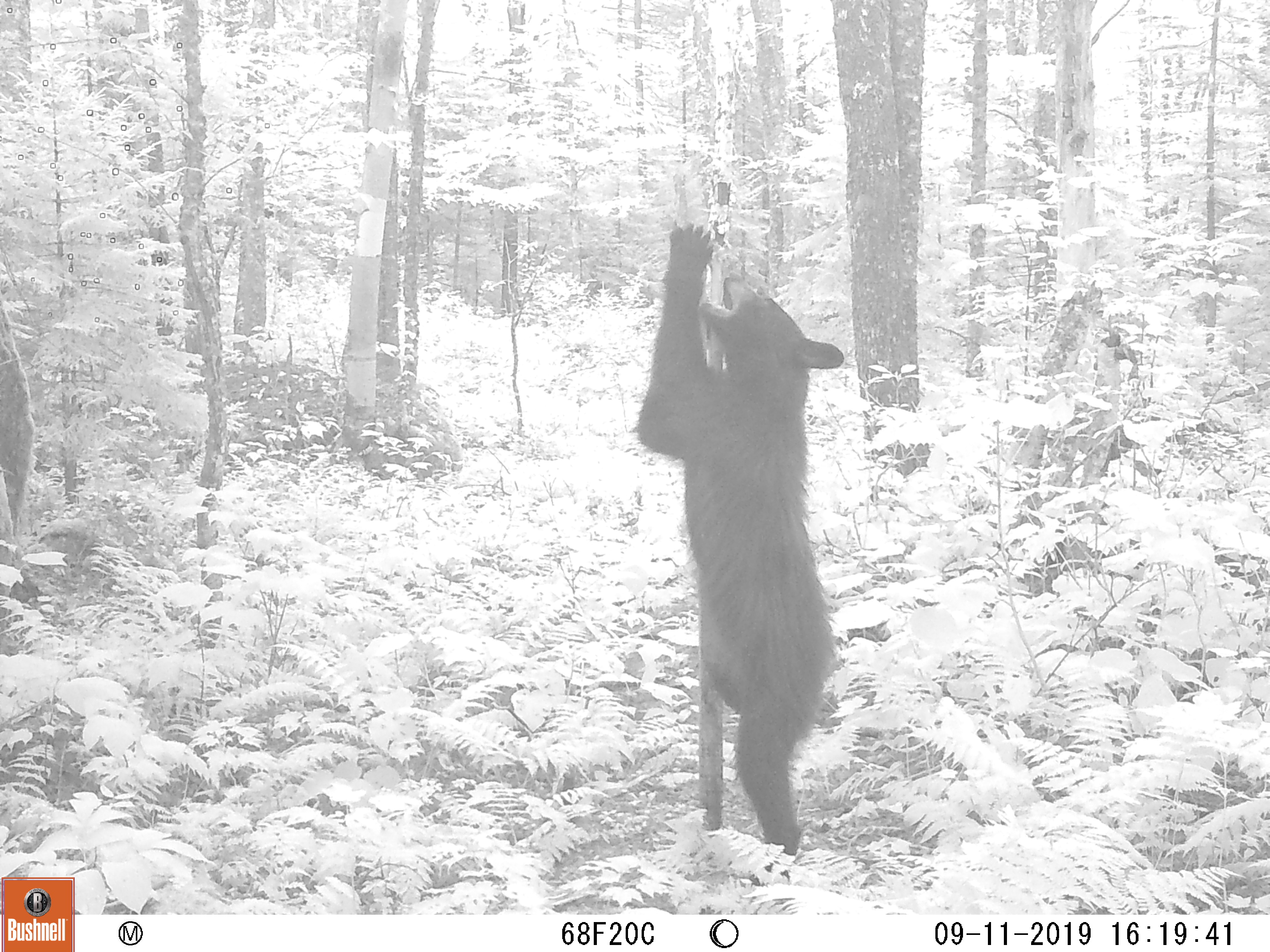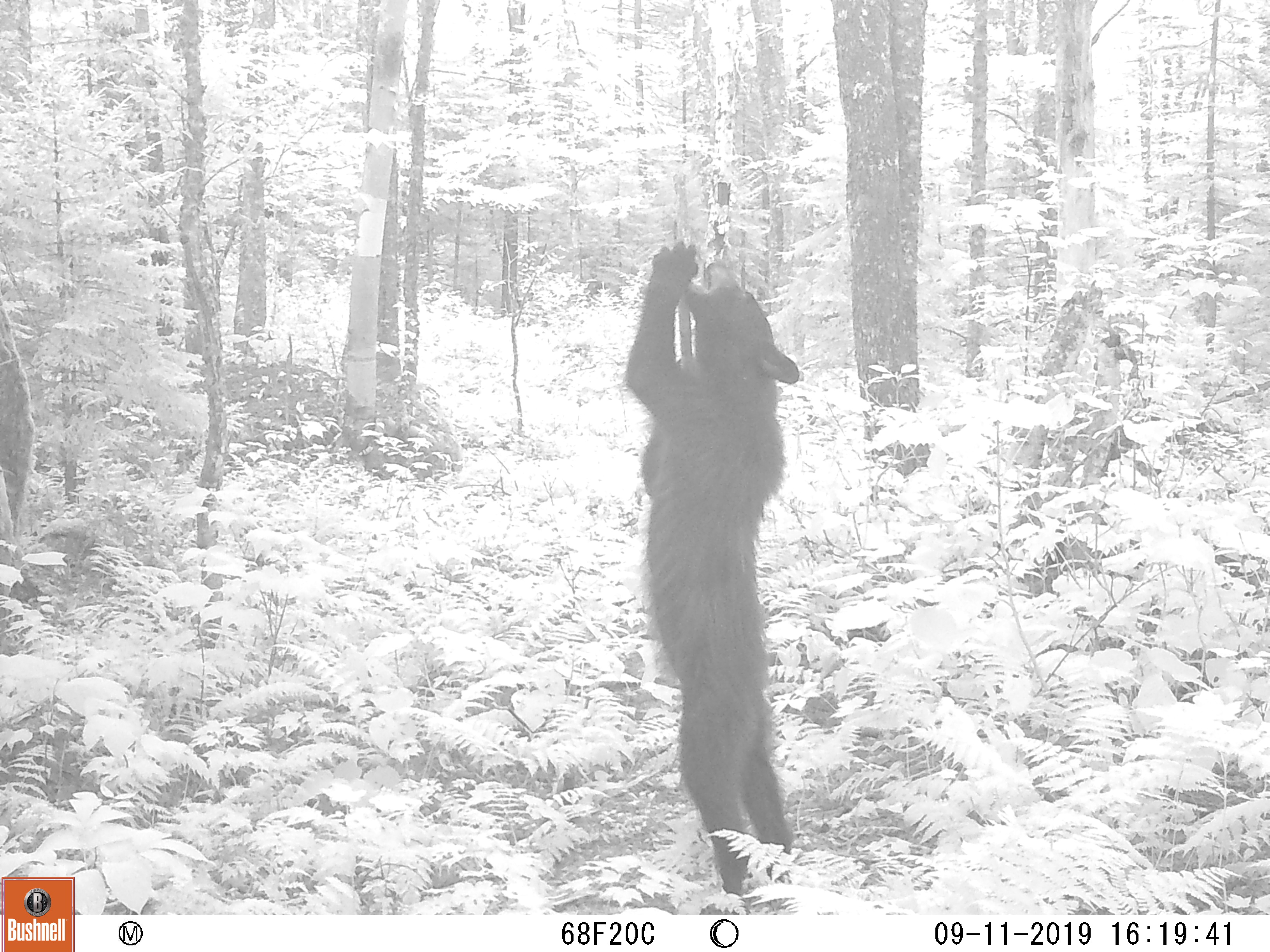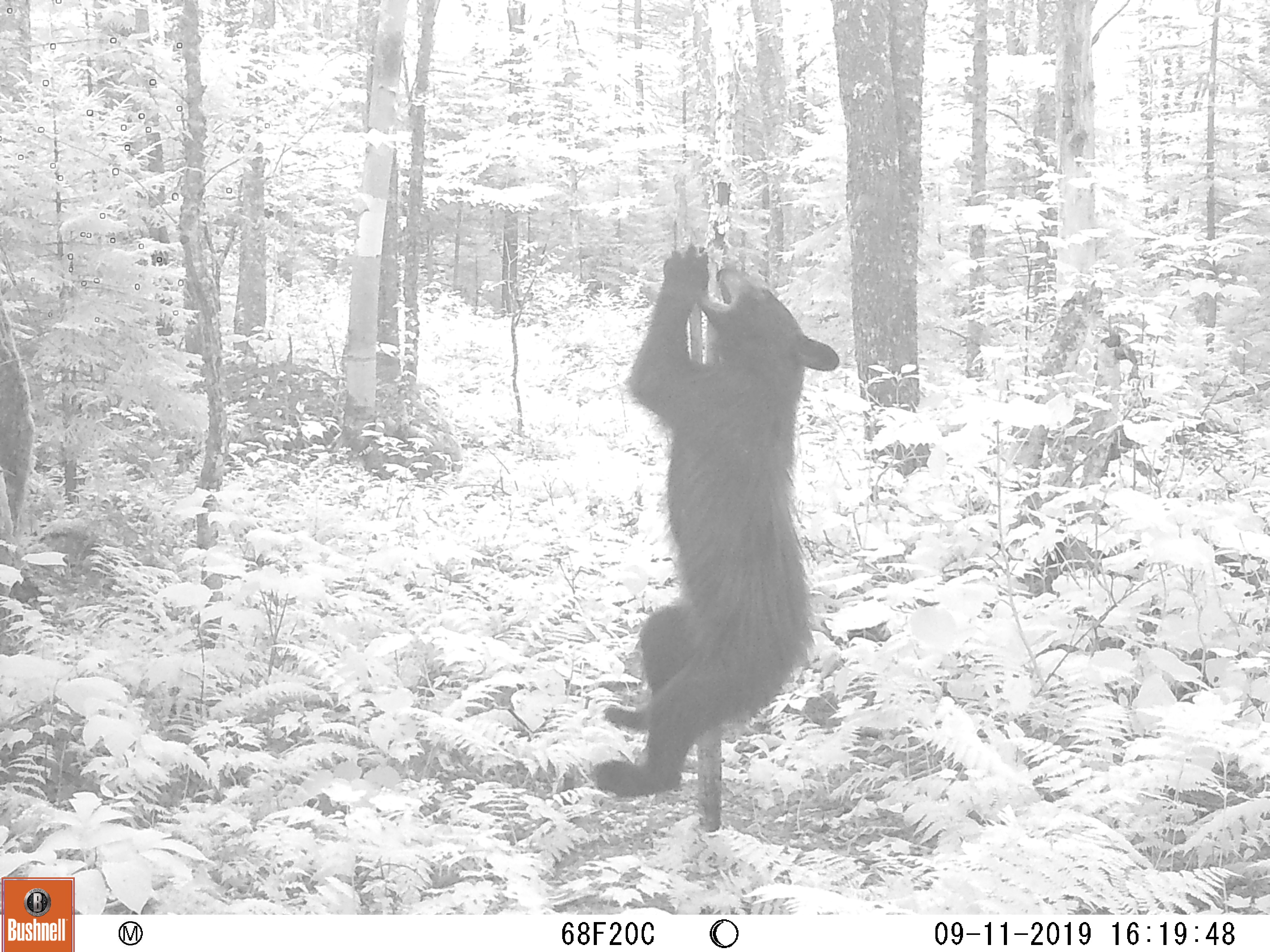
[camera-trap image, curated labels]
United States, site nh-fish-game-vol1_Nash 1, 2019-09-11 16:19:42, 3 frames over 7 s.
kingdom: Animalia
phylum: Chordata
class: Mammalia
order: Carnivora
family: Ursidae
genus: Ursus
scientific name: Ursus americanus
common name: black bear